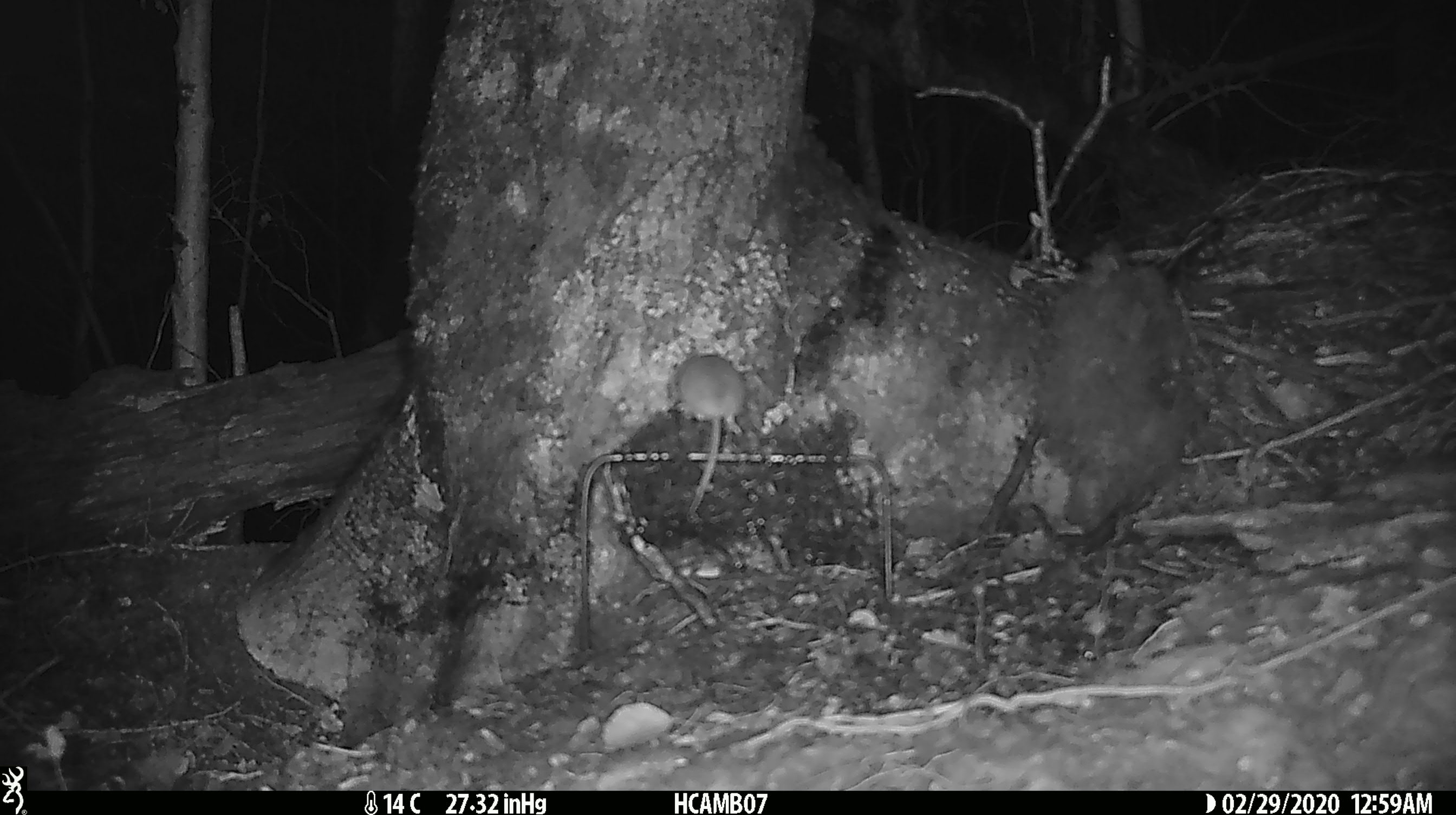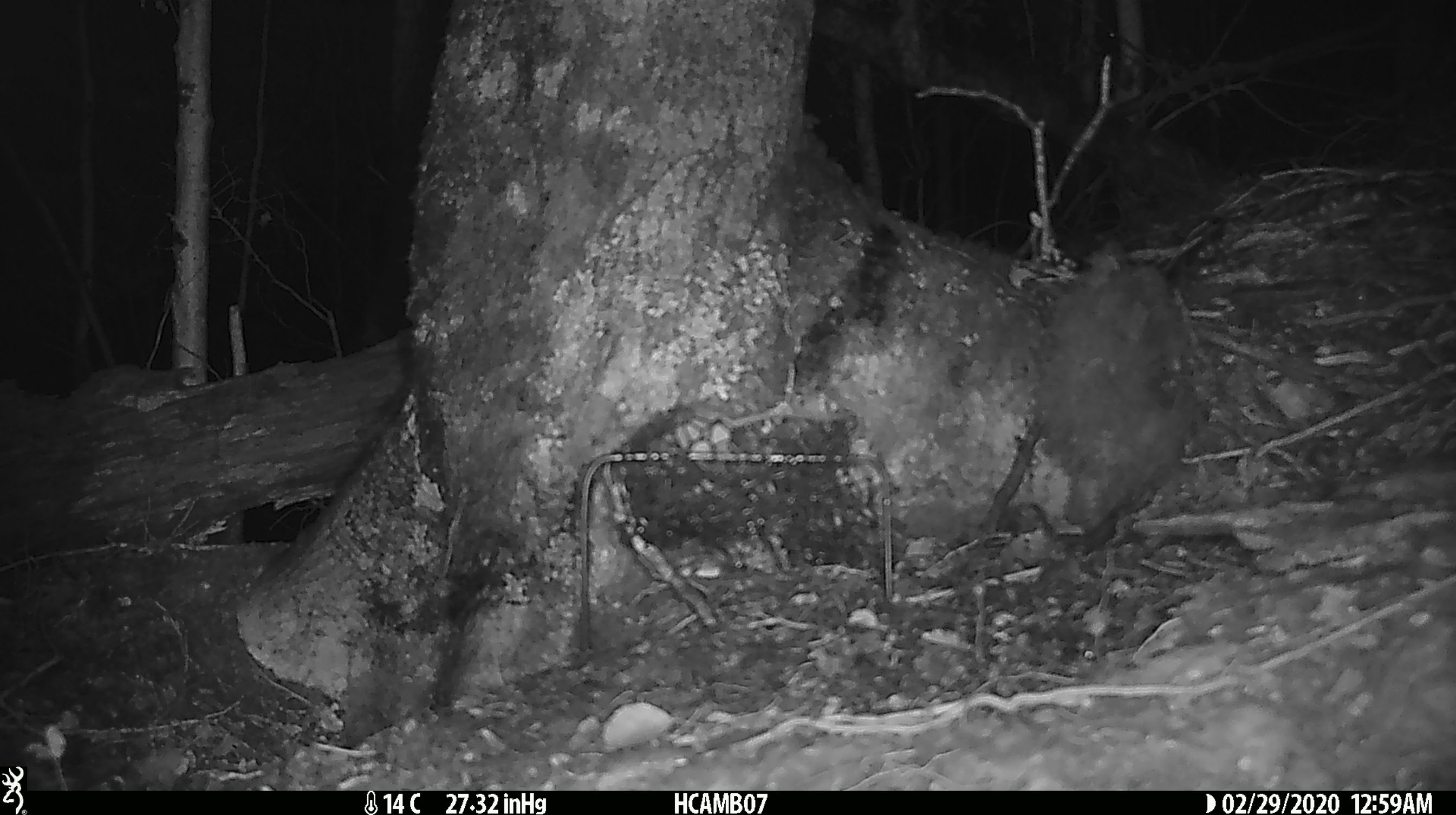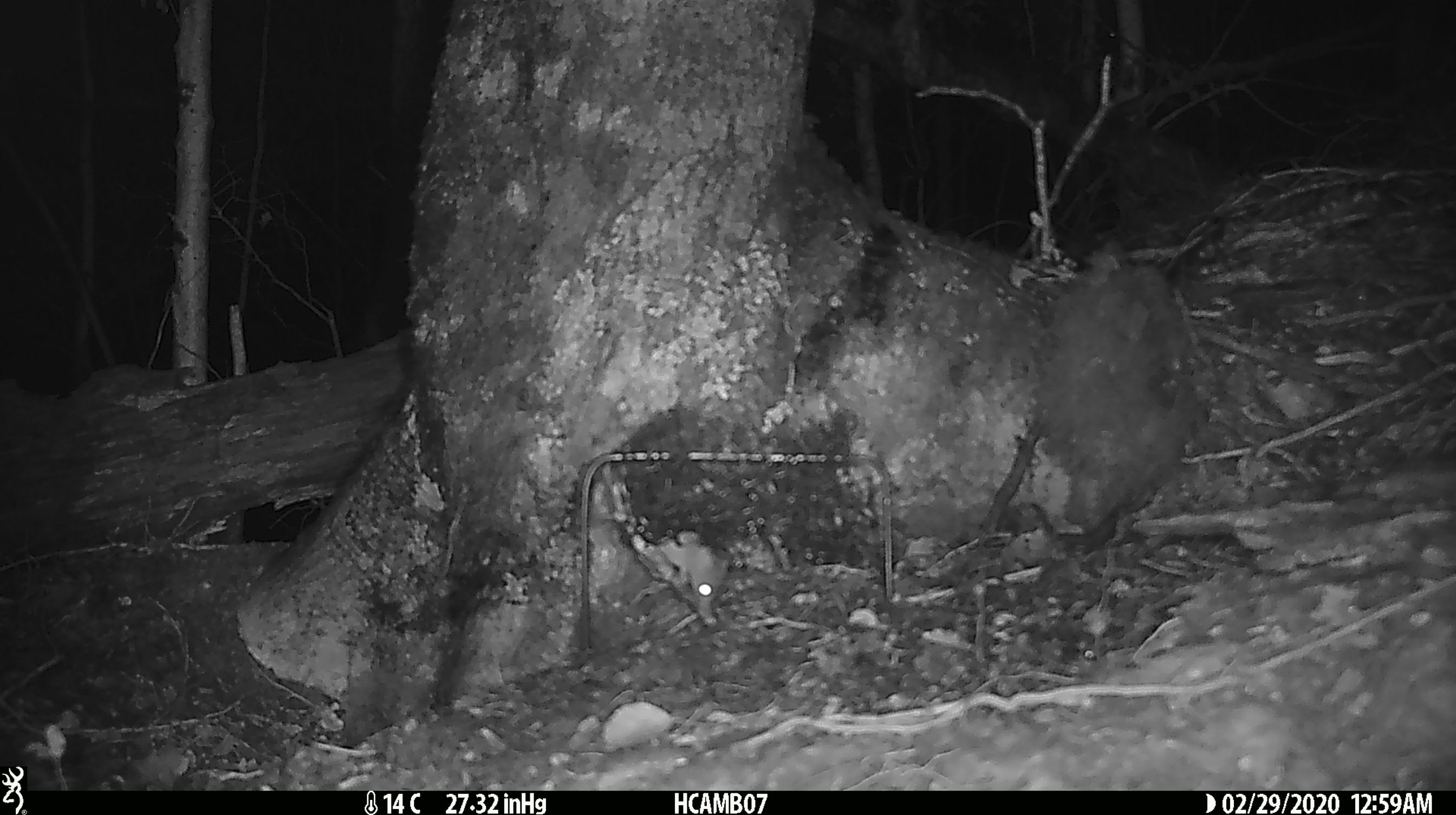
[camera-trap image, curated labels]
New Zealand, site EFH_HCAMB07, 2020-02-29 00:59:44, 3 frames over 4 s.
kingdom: Animalia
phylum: Chordata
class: Mammalia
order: Rodentia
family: Muridae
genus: Mus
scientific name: Mus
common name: mouse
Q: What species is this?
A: Mouse (Mus).